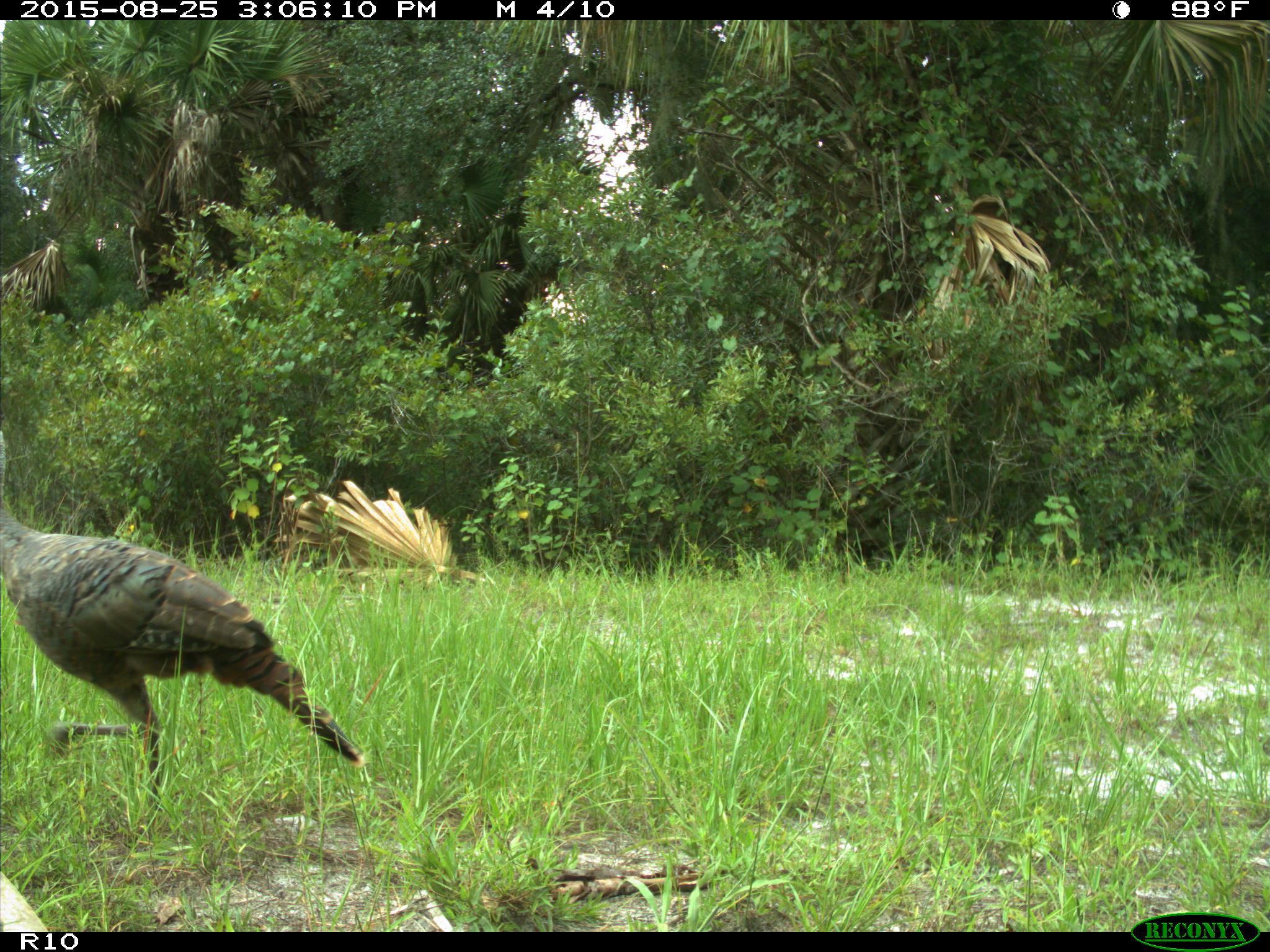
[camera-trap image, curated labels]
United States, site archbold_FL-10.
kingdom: Animalia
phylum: Chordata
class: Aves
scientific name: Aves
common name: birds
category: unidentified bird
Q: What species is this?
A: Unidentified bird (birds) (Aves).